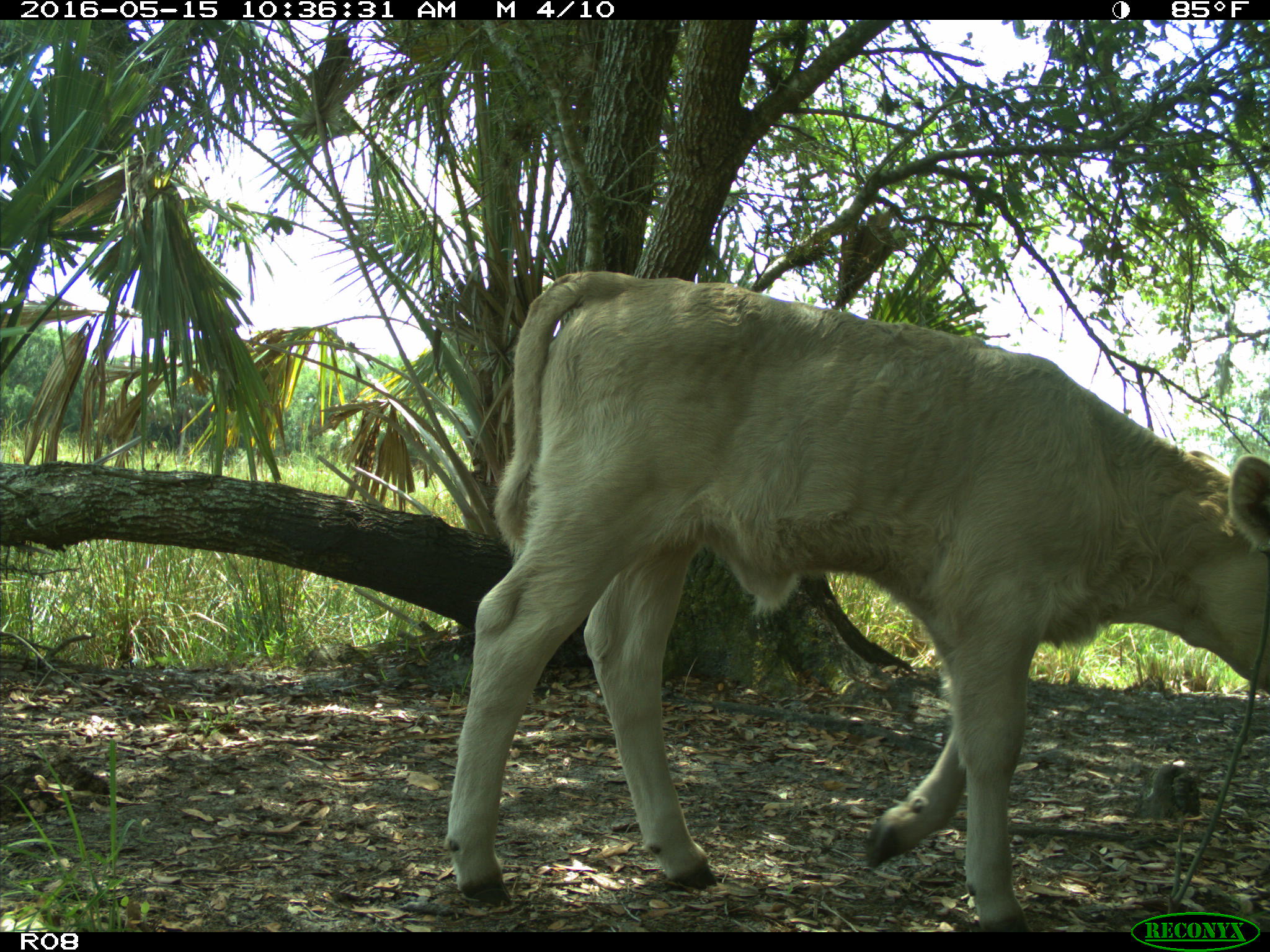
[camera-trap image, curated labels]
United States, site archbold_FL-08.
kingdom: Animalia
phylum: Chordata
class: Mammalia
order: Artiodactyla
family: Bovidae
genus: Bos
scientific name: Bos taurus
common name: domestic cow